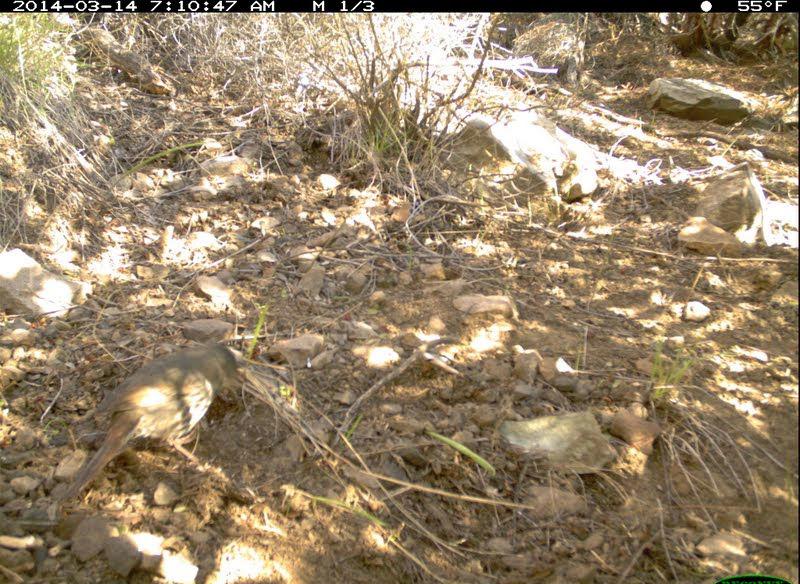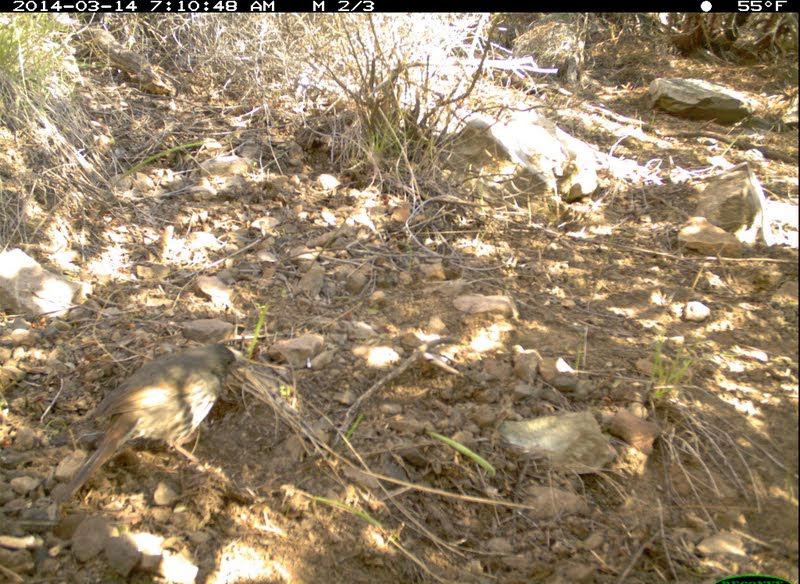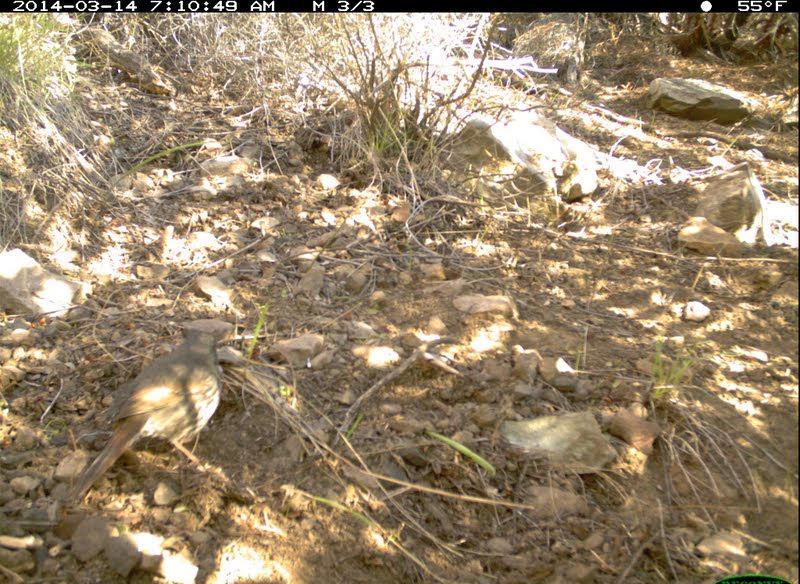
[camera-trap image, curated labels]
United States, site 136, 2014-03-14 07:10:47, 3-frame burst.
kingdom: Animalia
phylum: Chordata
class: Aves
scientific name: Aves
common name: bird